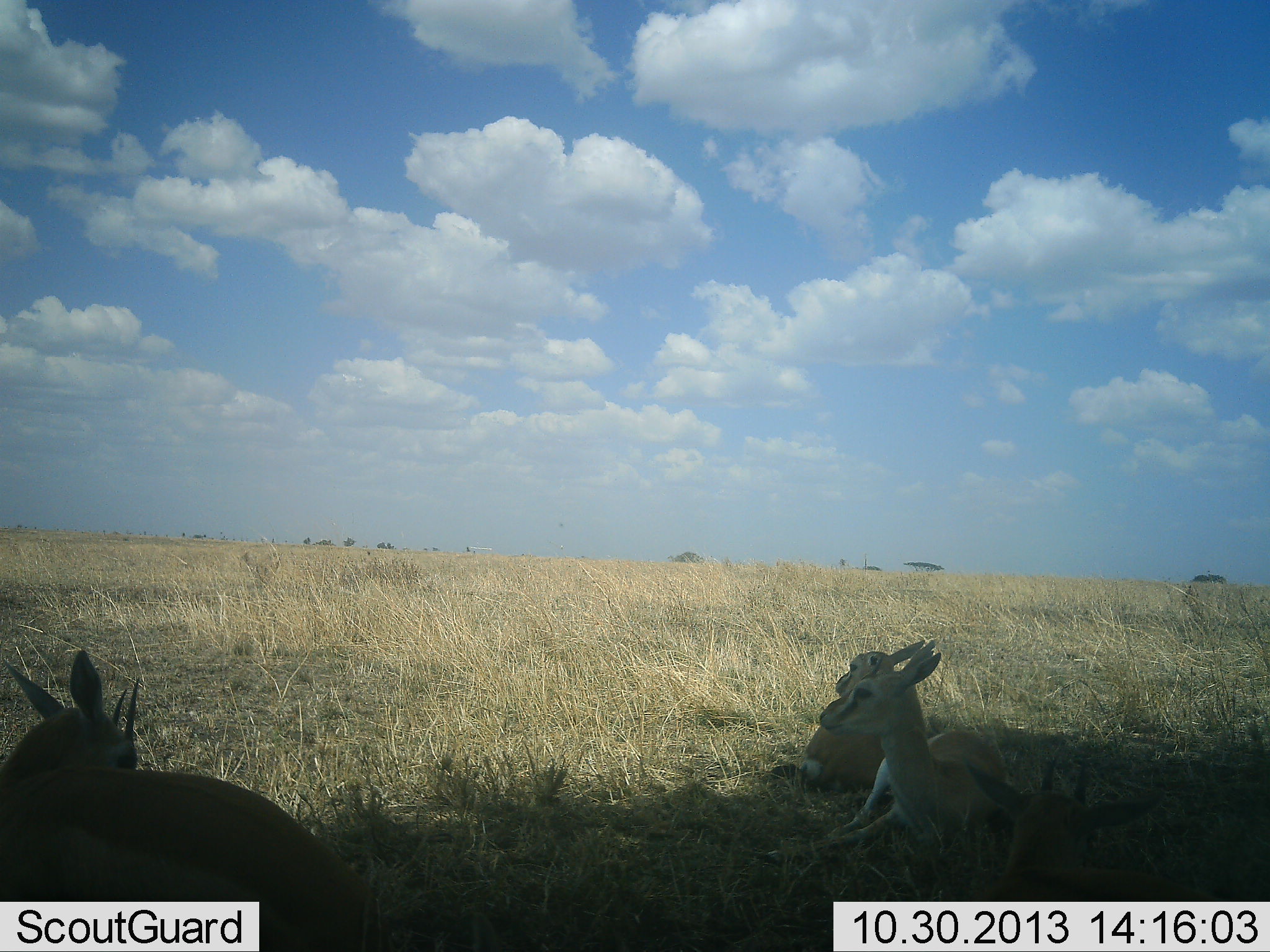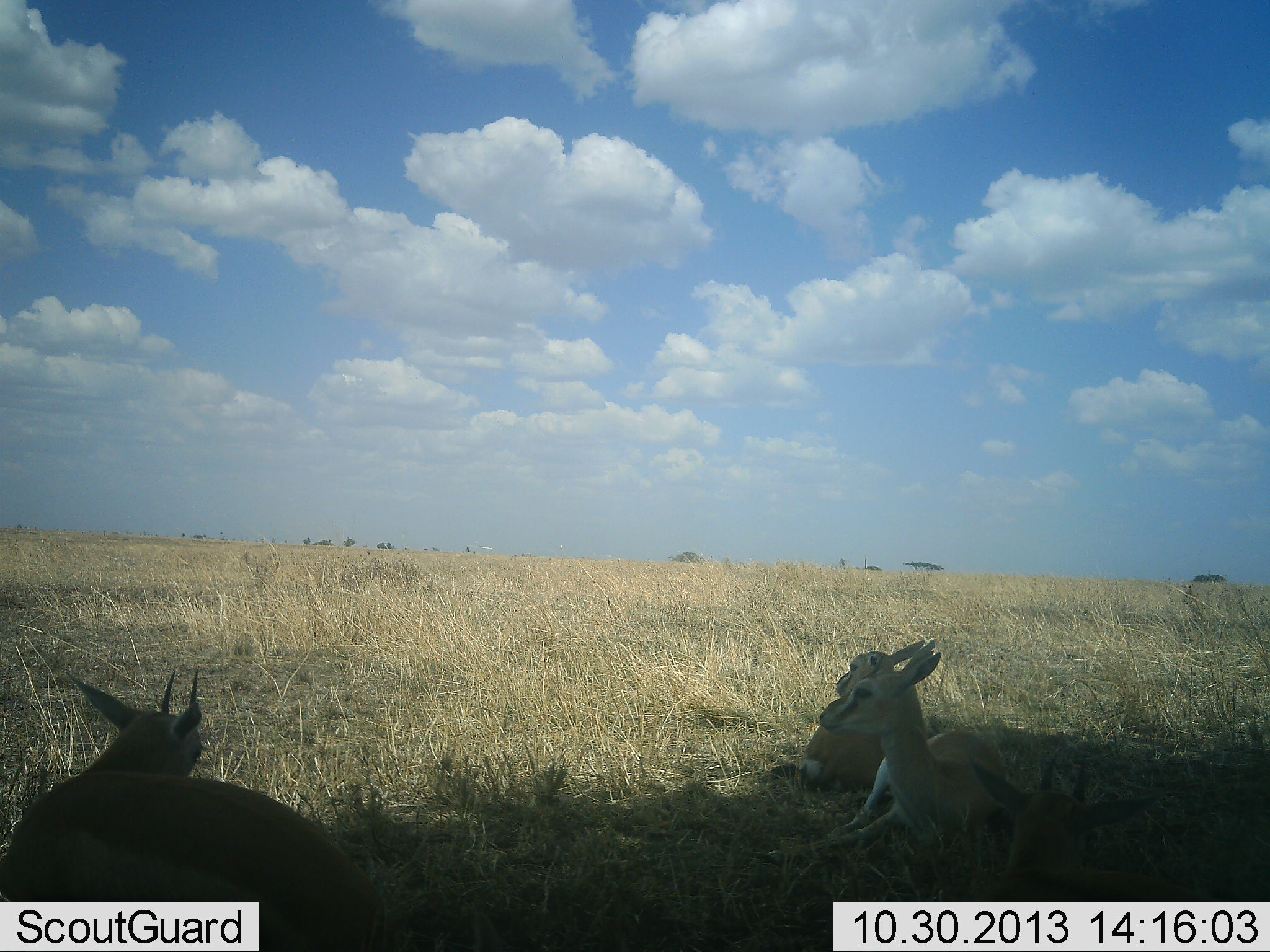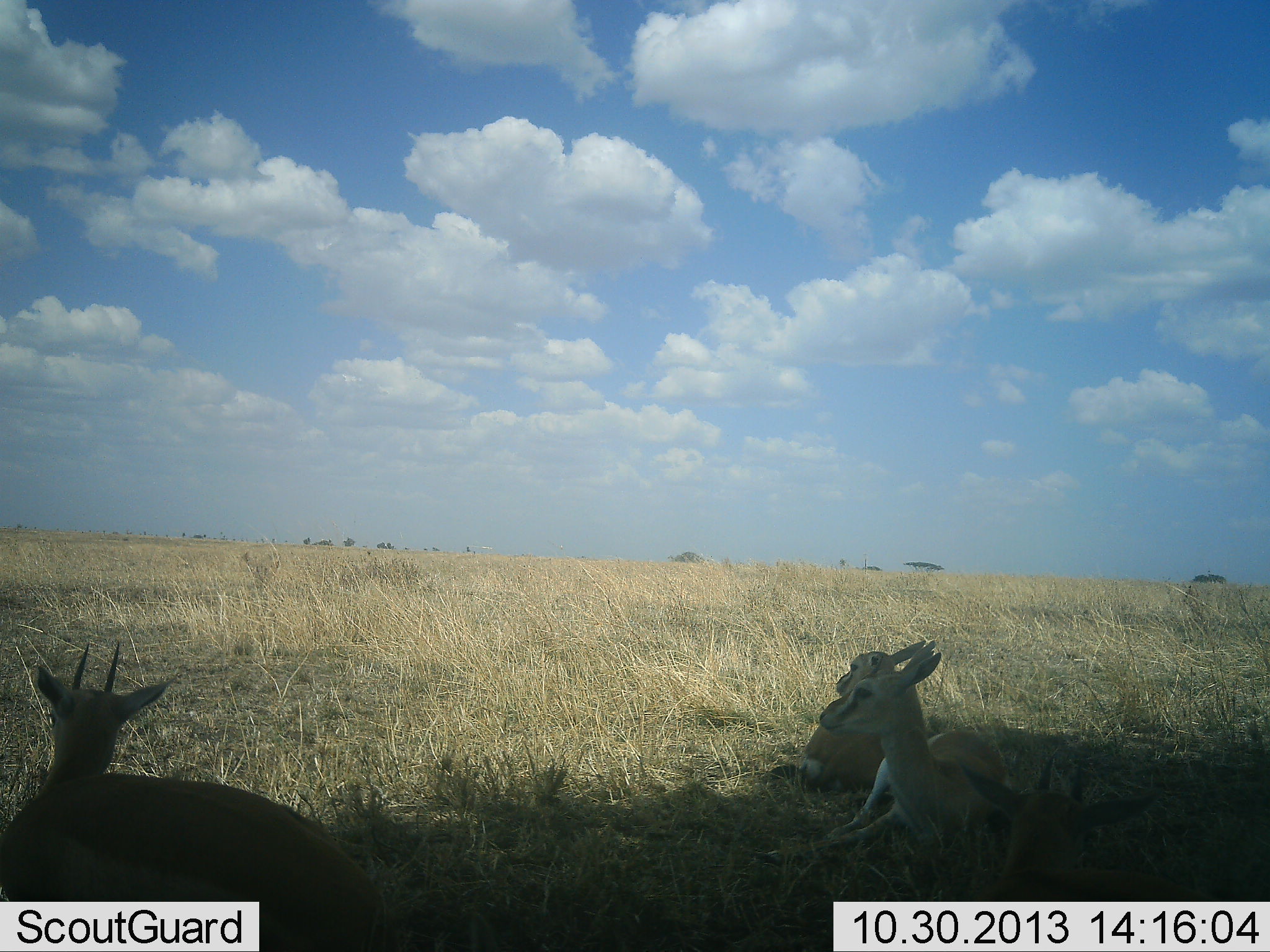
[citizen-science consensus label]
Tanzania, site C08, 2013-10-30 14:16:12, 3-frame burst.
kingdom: Animalia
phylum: Chordata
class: Mammalia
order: Artiodactyla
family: Bovidae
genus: Eudorcas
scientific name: Eudorcas thomsonii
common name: thomson's gazelle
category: gazellethomsons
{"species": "gazellethomsons (thomson's gazelle) (Eudorcas thomsonii)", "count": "4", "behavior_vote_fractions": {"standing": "0%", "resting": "100%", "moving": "0%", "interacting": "0%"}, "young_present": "10%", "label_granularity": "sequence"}